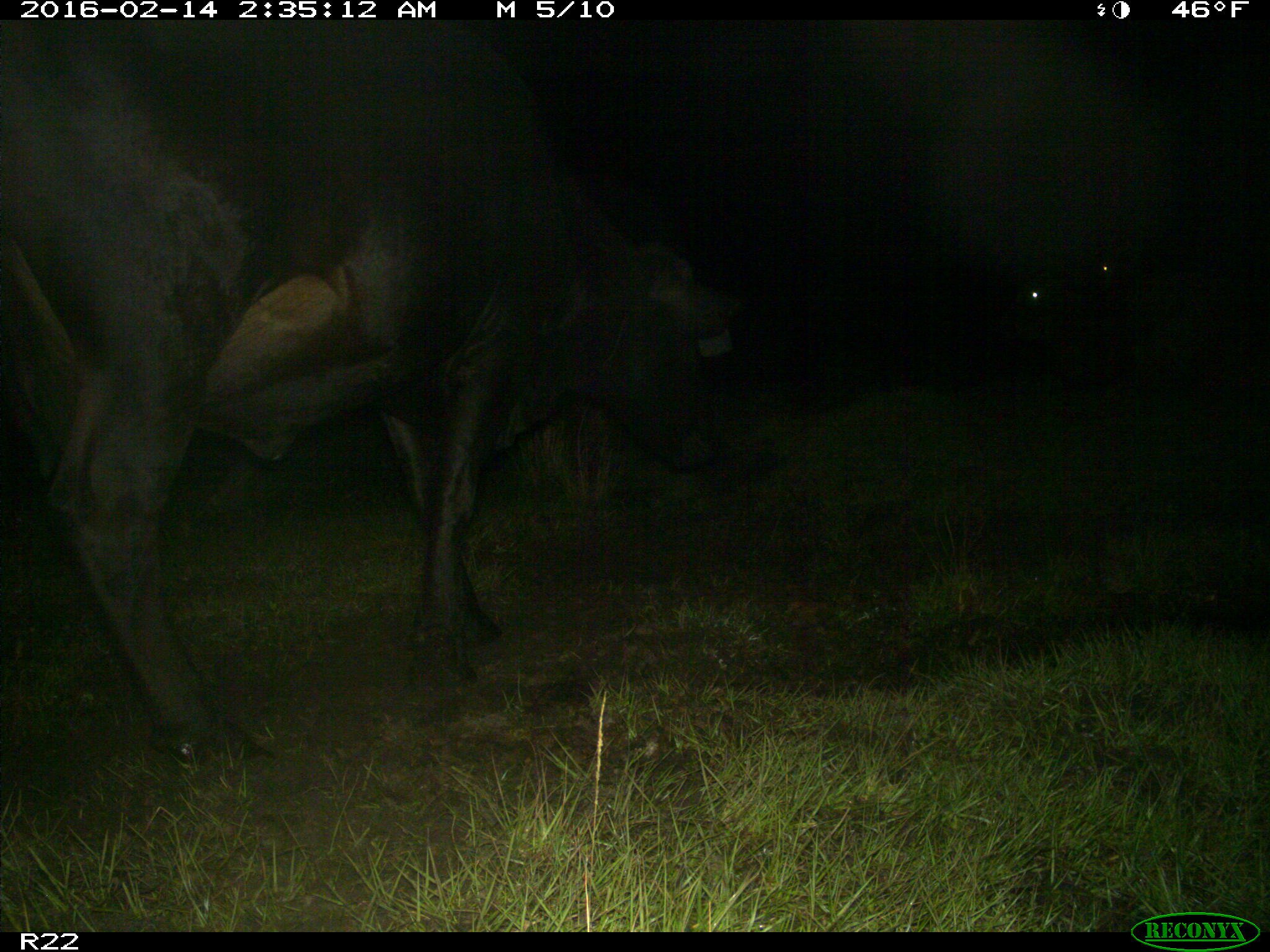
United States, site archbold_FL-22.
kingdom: Animalia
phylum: Chordata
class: Mammalia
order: Artiodactyla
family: Bovidae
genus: Bos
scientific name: Bos taurus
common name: domestic cow